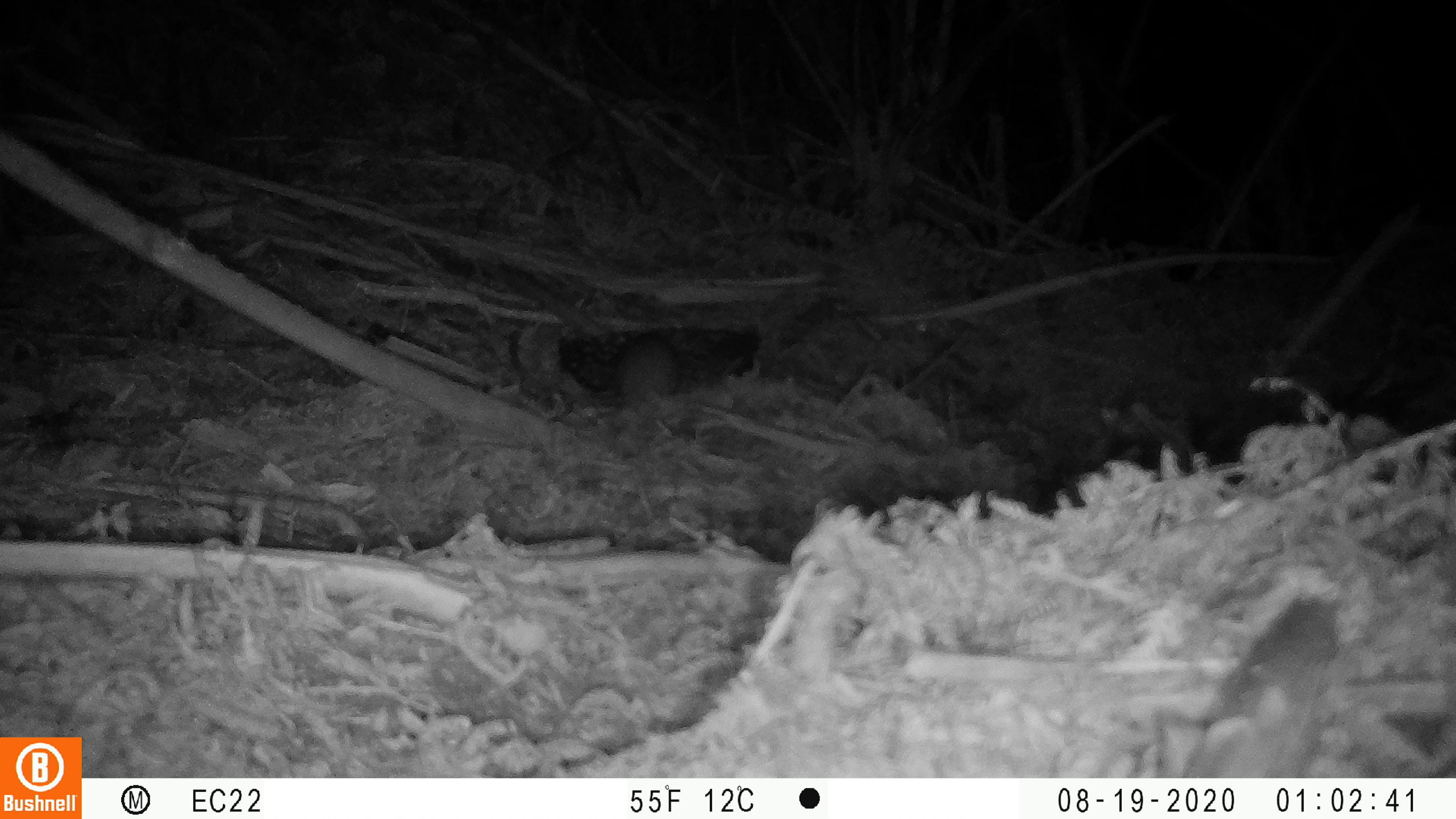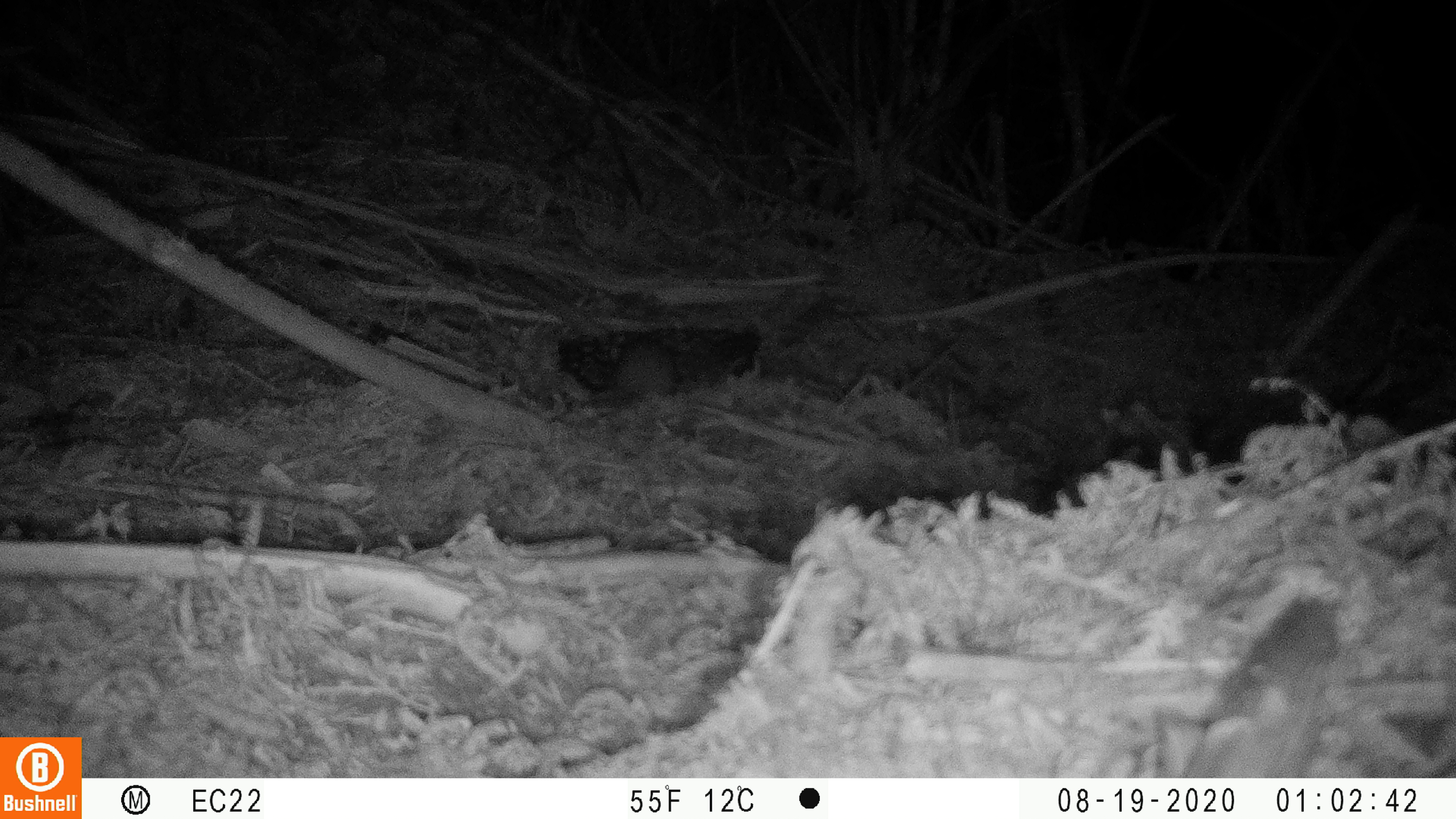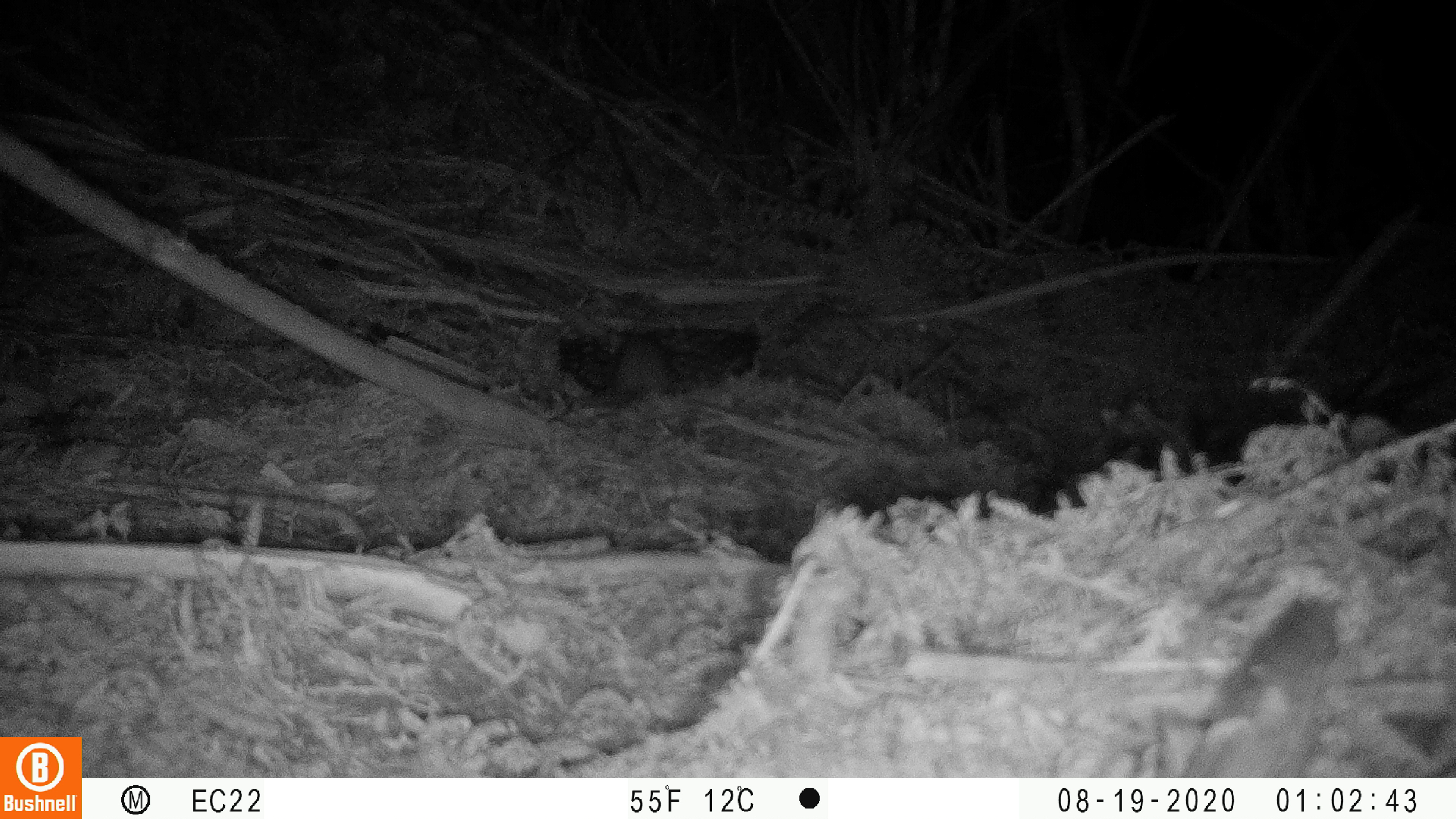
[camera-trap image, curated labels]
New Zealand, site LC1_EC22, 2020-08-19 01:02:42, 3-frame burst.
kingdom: Animalia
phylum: Chordata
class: Mammalia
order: Rodentia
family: Muridae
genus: Rattus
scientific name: Rattus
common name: rat